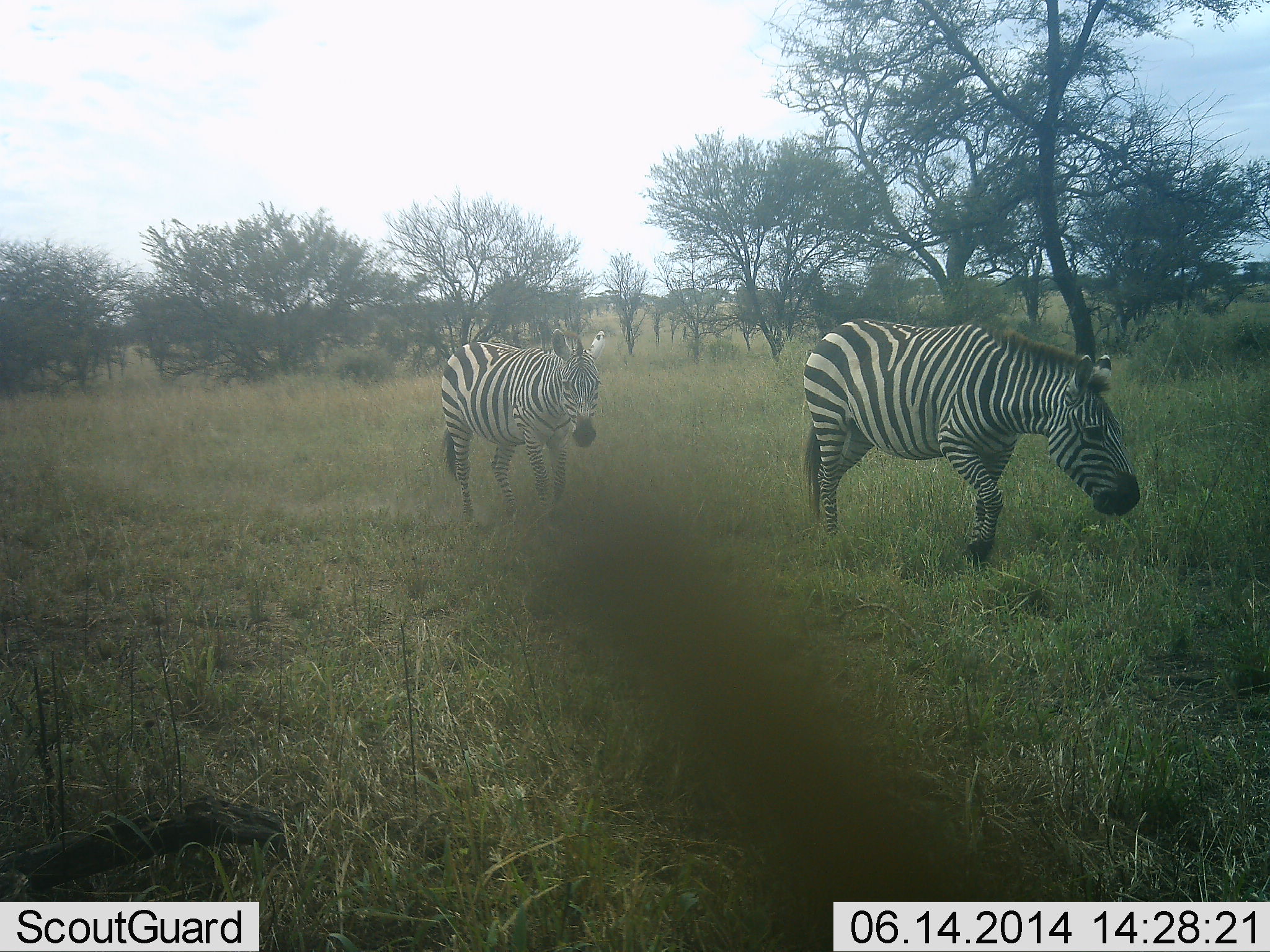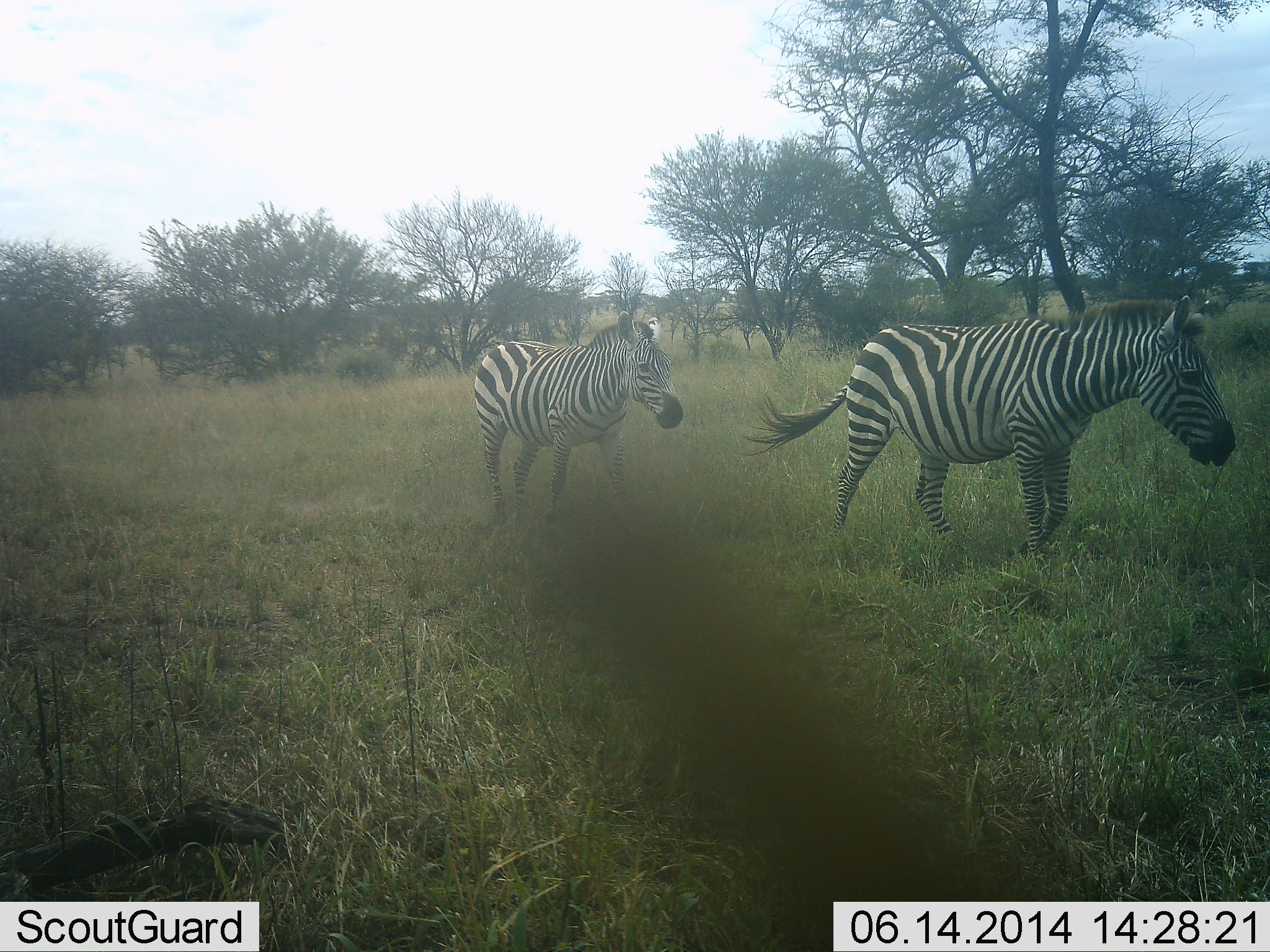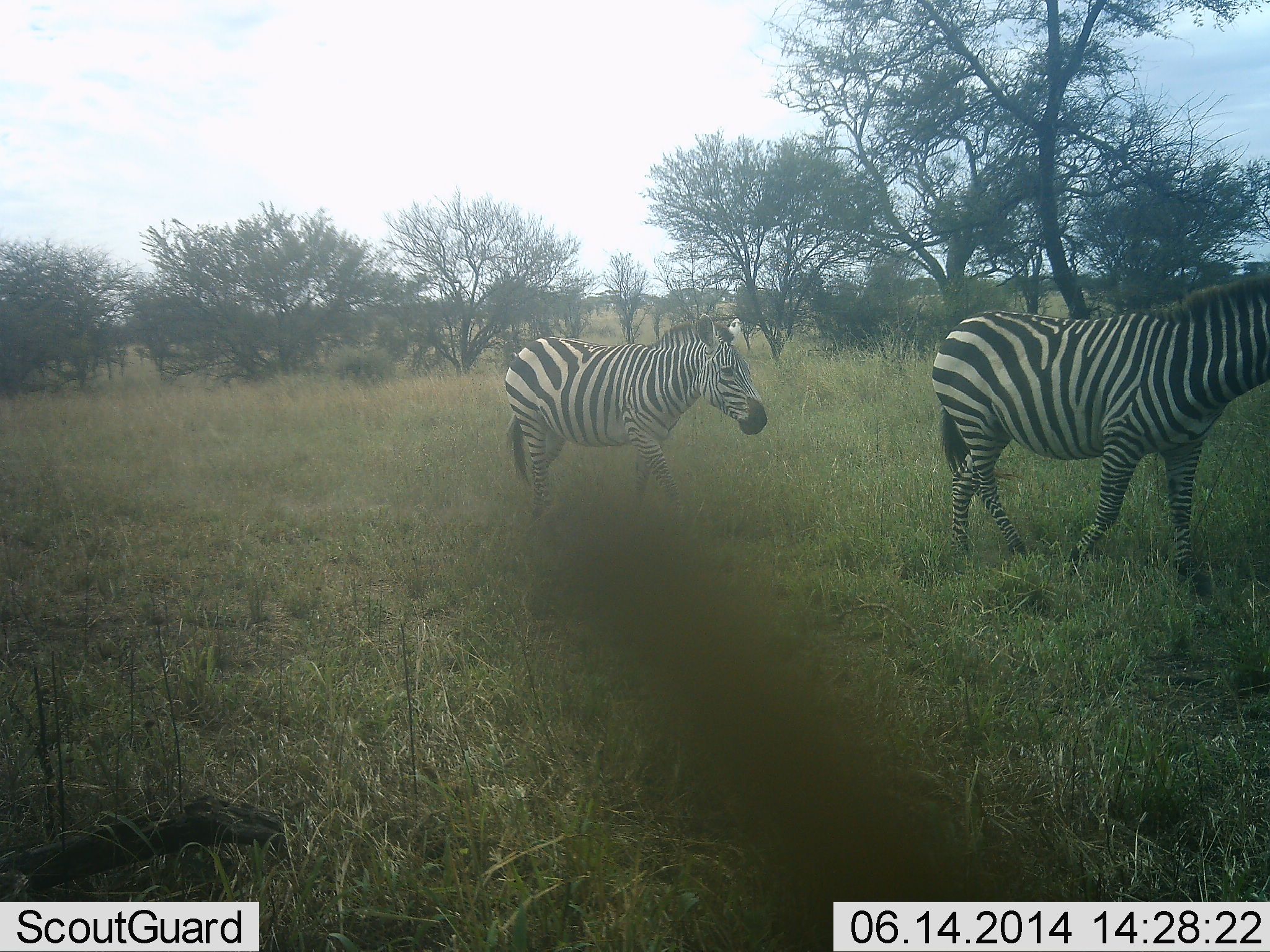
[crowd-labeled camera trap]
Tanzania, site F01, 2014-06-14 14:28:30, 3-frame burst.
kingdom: Animalia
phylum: Chordata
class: Mammalia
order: Perissodactyla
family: Equidae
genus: Equus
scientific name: Equus quagga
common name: plains zebra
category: zebra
Zebra (plains zebra) (Equus quagga), count 2. Behavior (volunteer vote fractions): standing 9%, resting 0%, moving 100%, interacting 0%. Young present (vote fraction): 0%. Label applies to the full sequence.